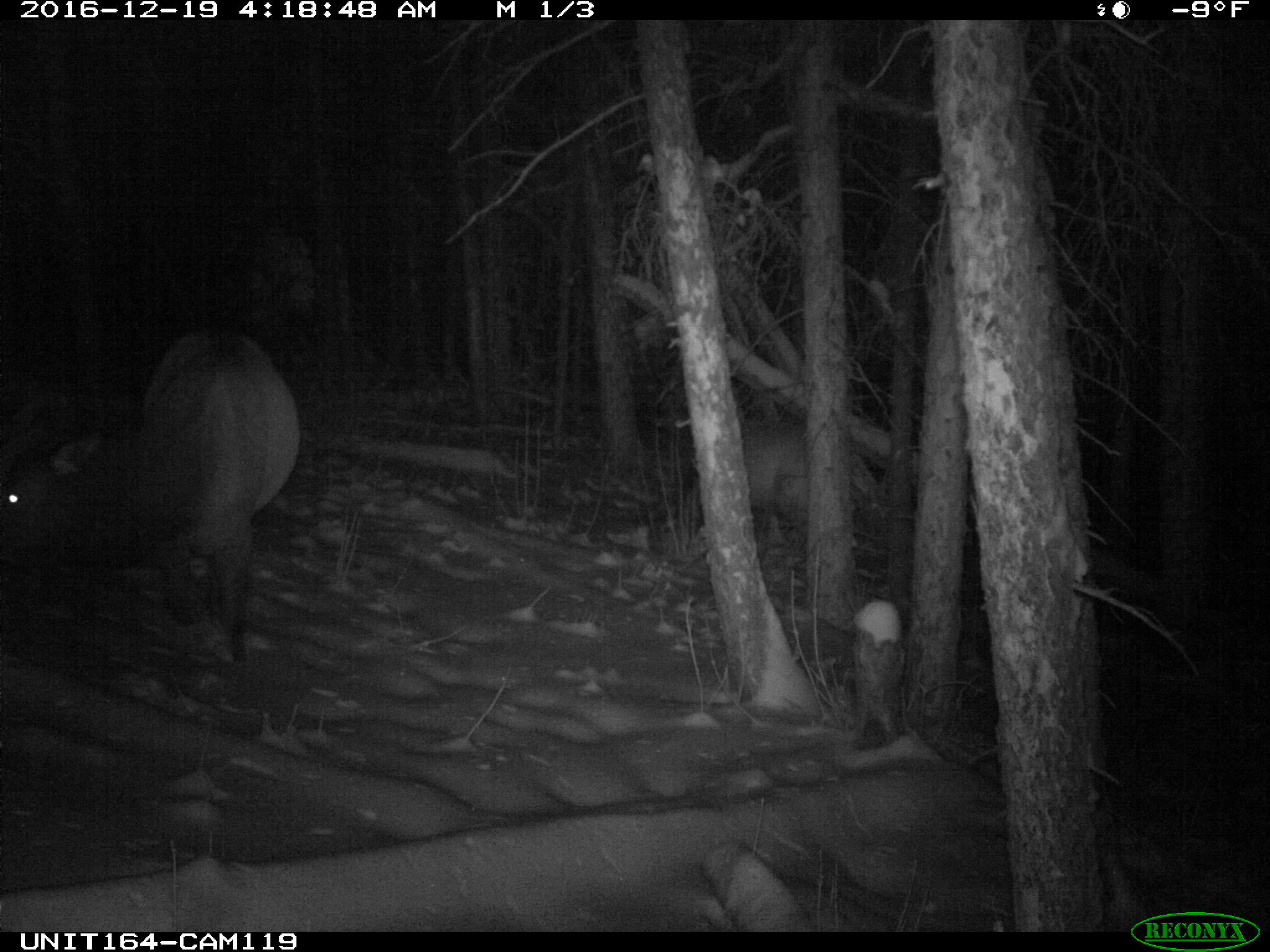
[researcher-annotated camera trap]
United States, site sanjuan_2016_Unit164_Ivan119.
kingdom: Animalia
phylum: Chordata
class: Mammalia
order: Artiodactyla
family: Cervidae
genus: Cervus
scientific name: Cervus elaphus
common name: red deer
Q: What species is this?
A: Cervus elaphus (red deer).